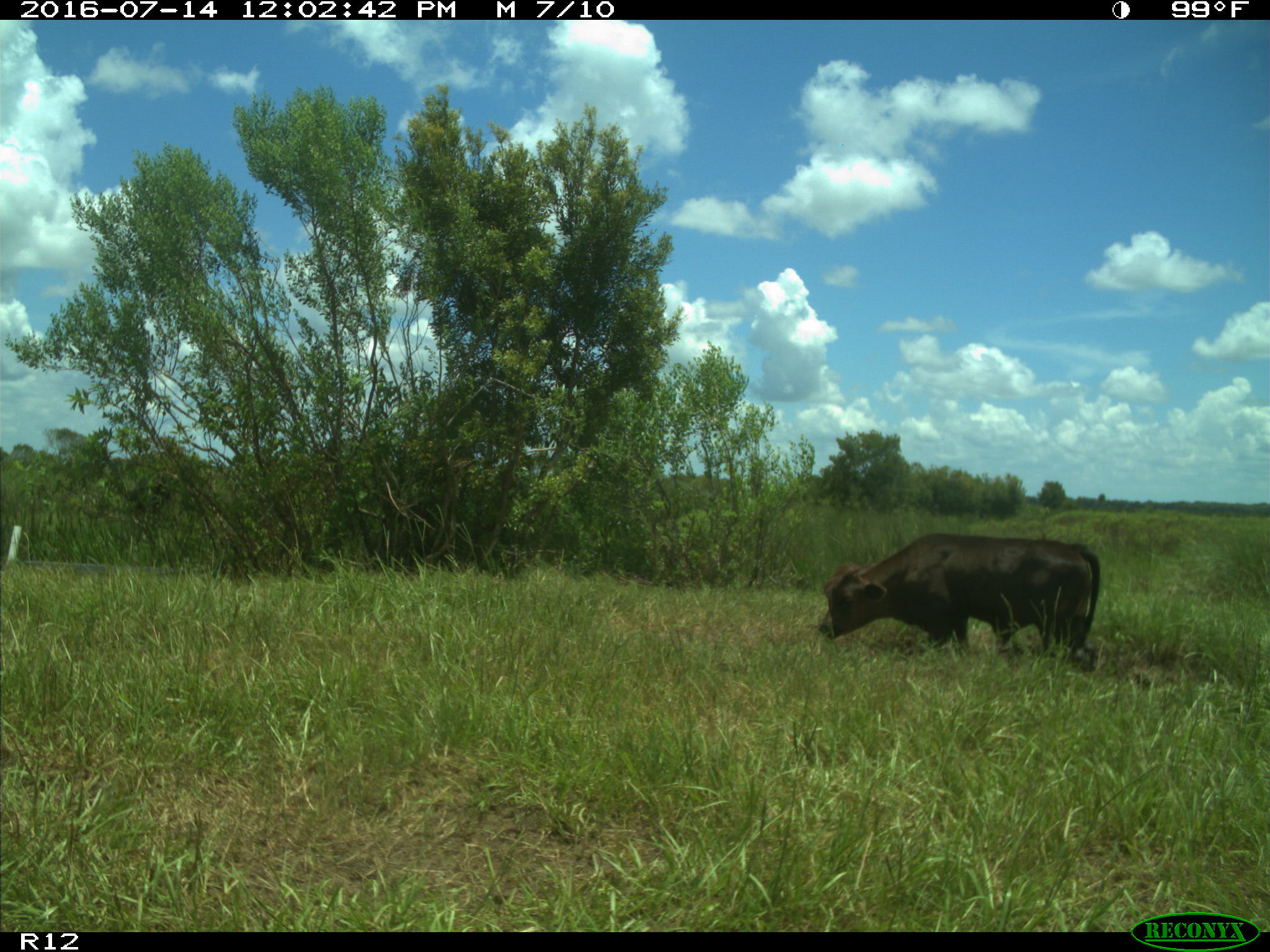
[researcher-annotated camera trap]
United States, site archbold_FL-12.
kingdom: Animalia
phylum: Chordata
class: Mammalia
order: Artiodactyla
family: Bovidae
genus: Bos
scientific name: Bos taurus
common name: domestic cow